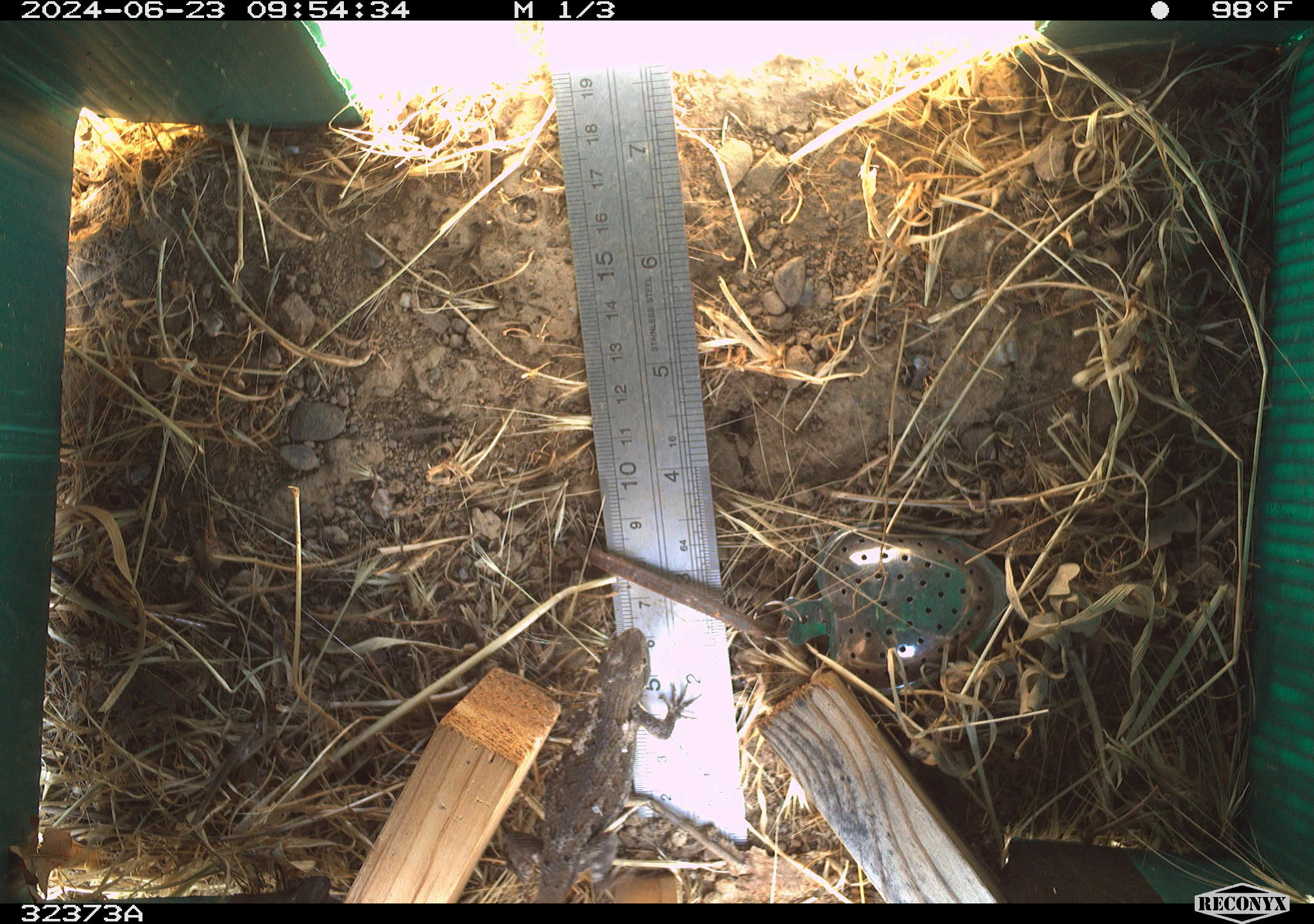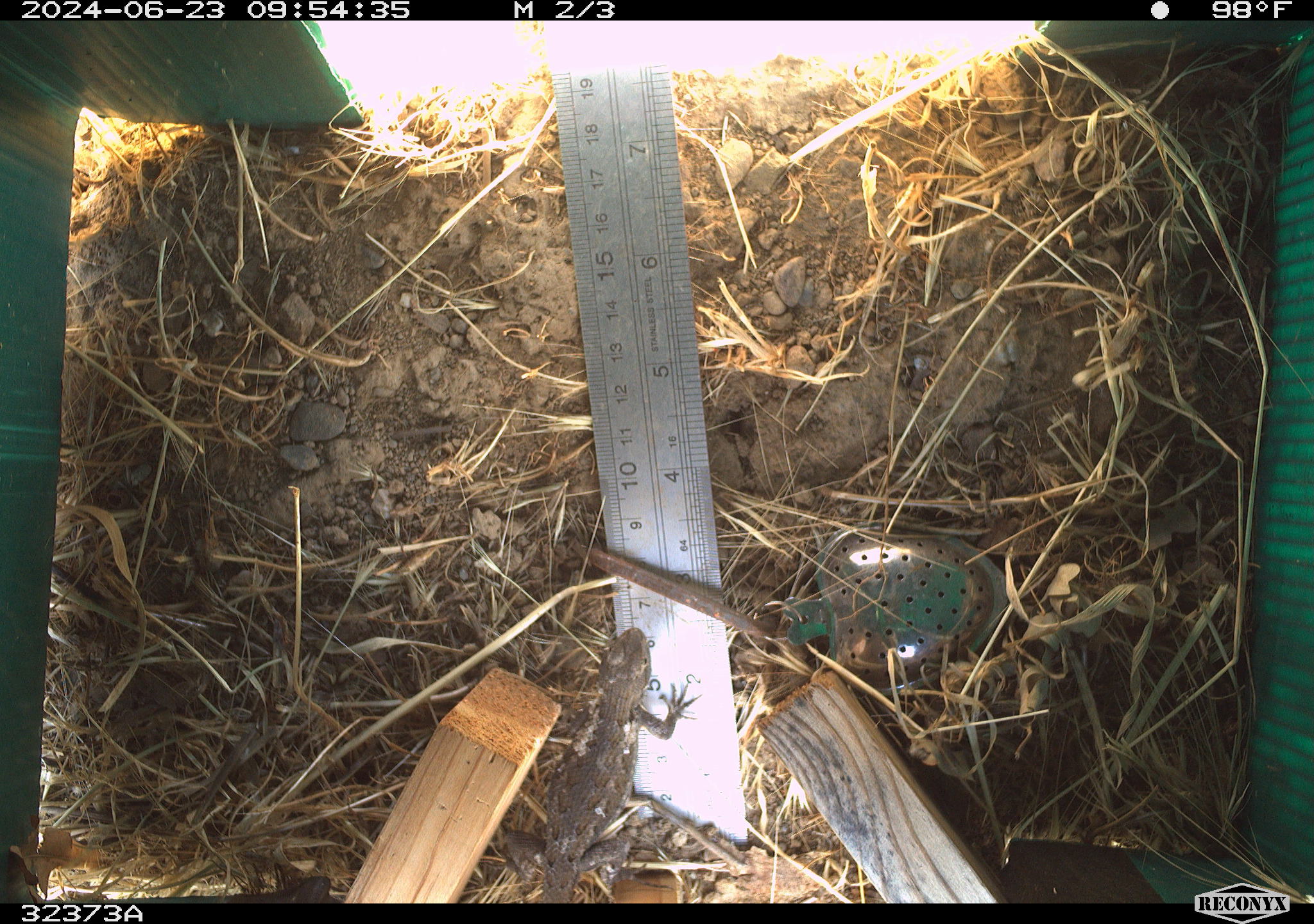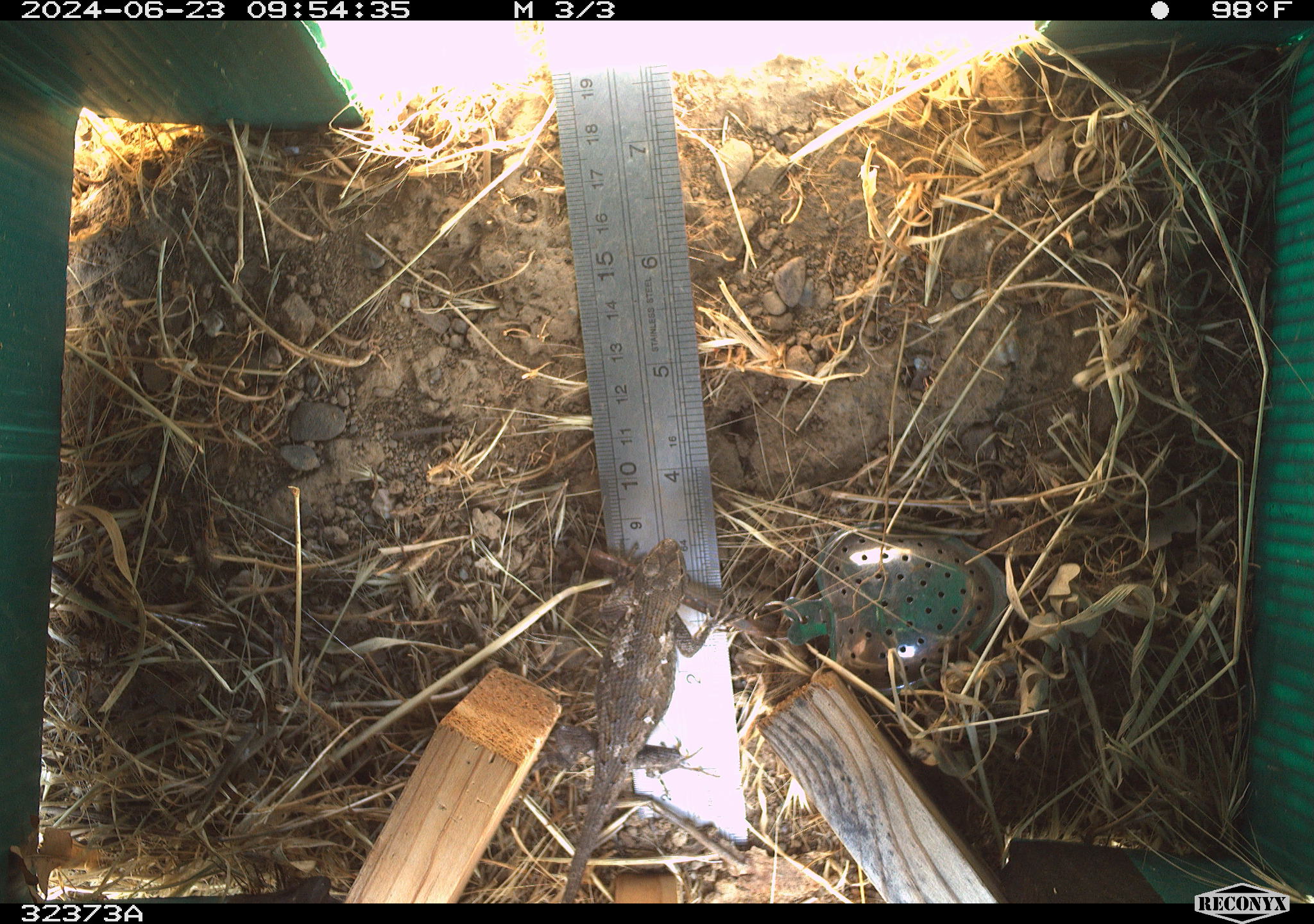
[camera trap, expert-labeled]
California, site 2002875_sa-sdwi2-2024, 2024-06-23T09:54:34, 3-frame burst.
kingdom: Animalia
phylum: Chordata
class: Reptilia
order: Squamata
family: Phrynosomatidae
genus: Sceloporus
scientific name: Sceloporus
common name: spiny lizards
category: sceloporus species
Sceloporus species (spiny lizards) (Sceloporus).